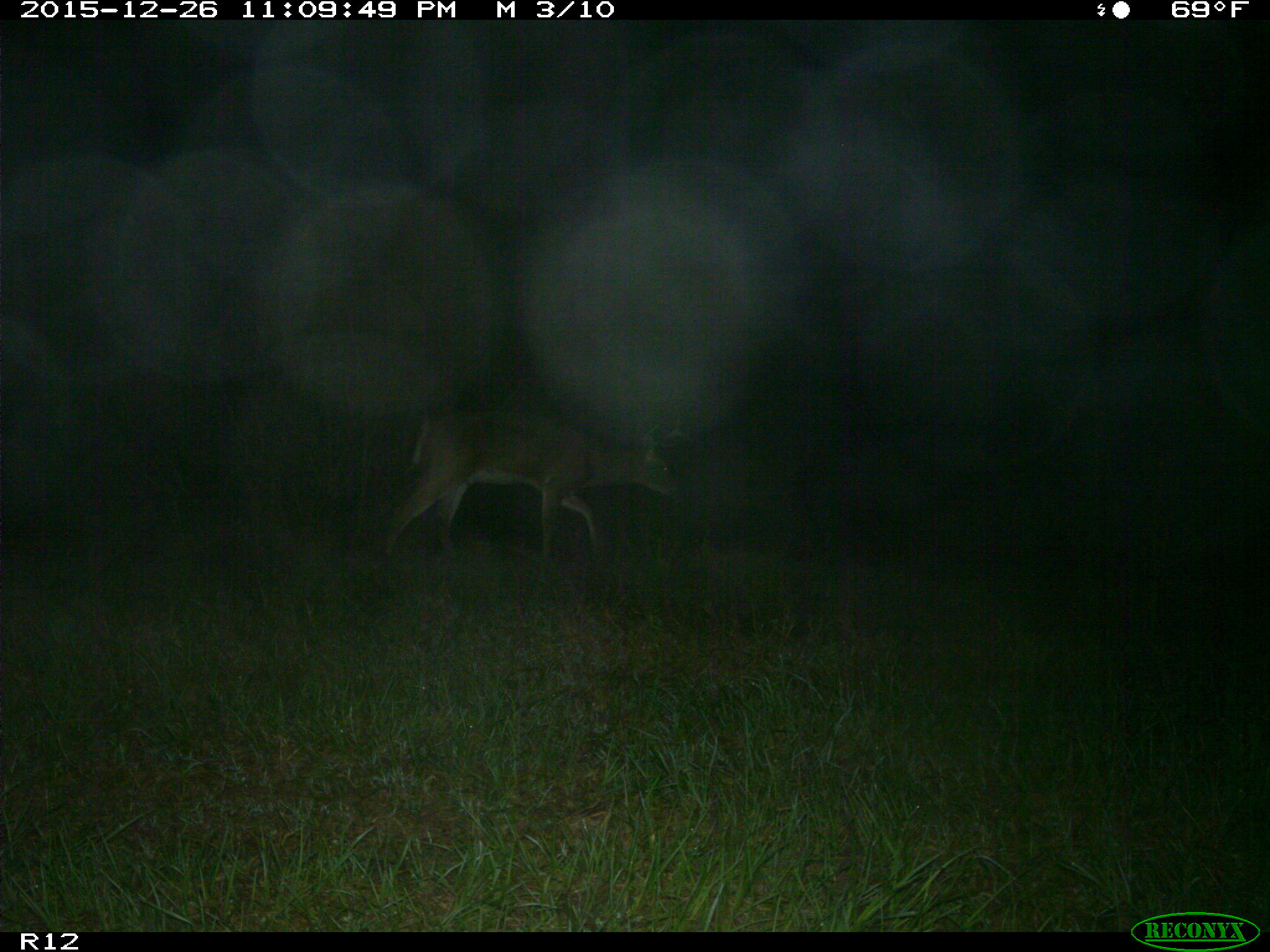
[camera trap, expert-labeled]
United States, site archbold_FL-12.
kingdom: Animalia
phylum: Chordata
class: Mammalia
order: Artiodactyla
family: Cervidae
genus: Odocoileus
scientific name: Odocoileus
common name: deer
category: unidentified deer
Unidentified deer (deer) (Odocoileus).